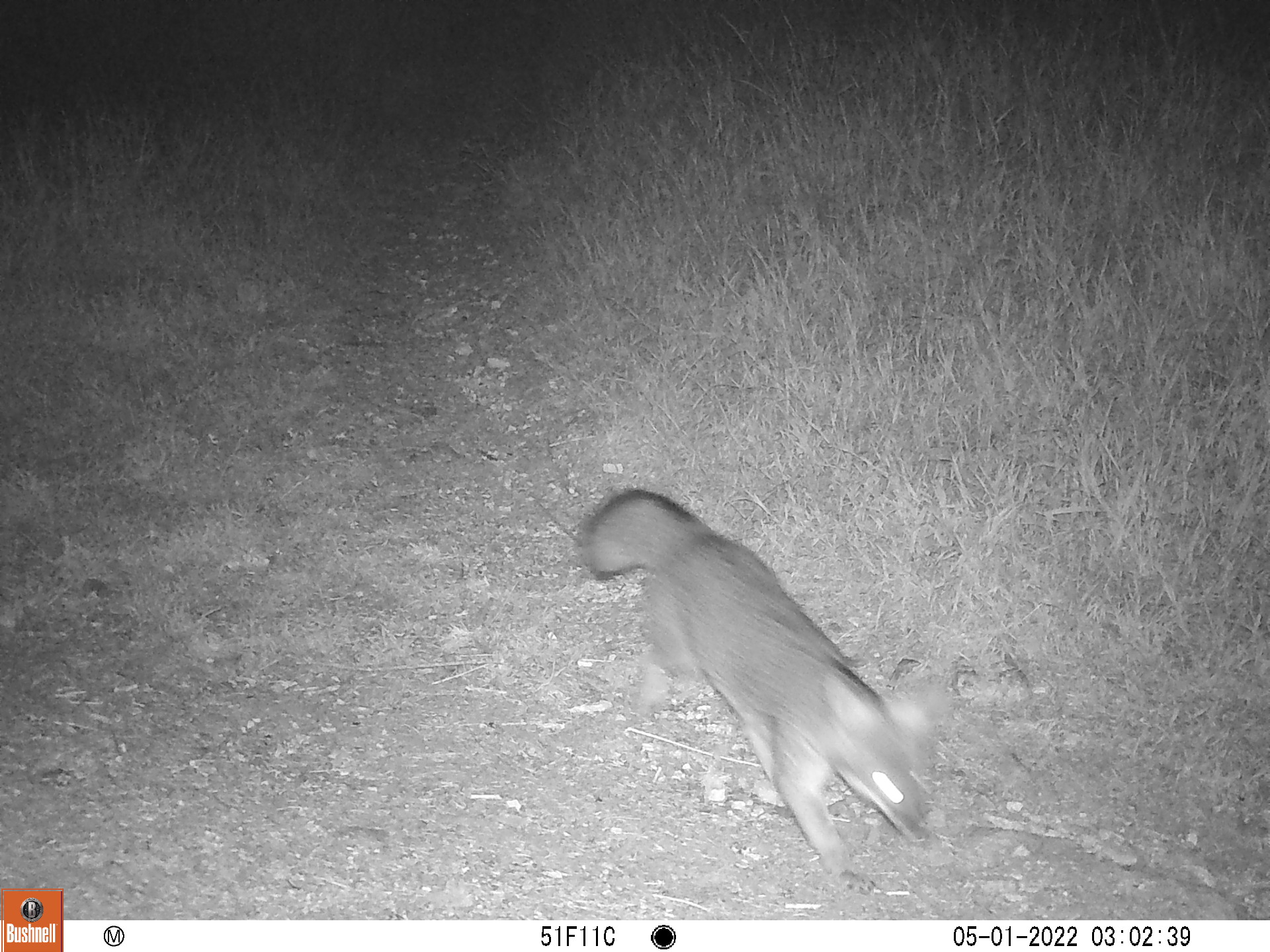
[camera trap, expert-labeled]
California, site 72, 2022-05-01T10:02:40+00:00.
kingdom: Animalia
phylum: Chordata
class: Mammalia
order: Carnivora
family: Canidae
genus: Urocyon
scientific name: Urocyon cinereoargenteus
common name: gray fox